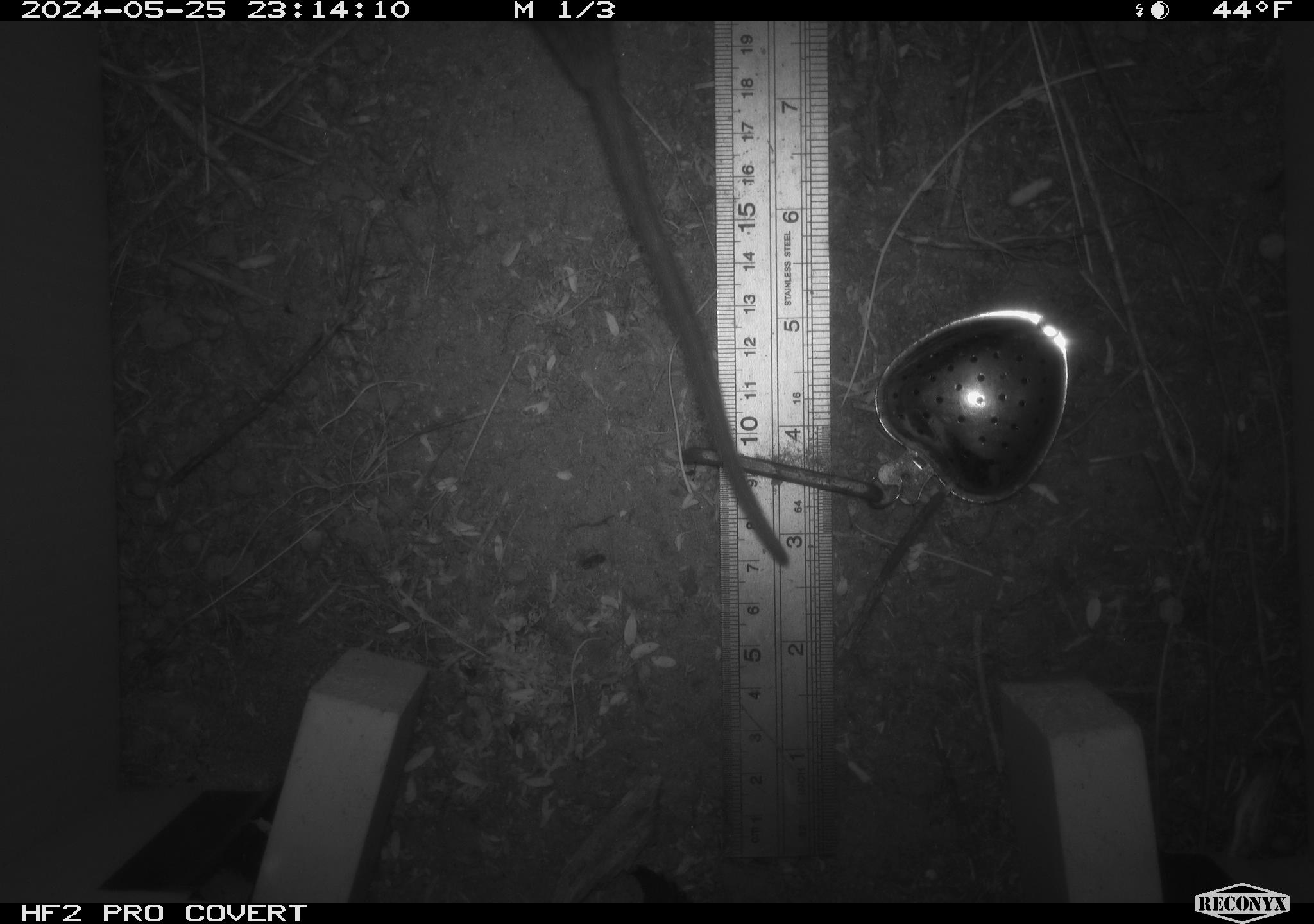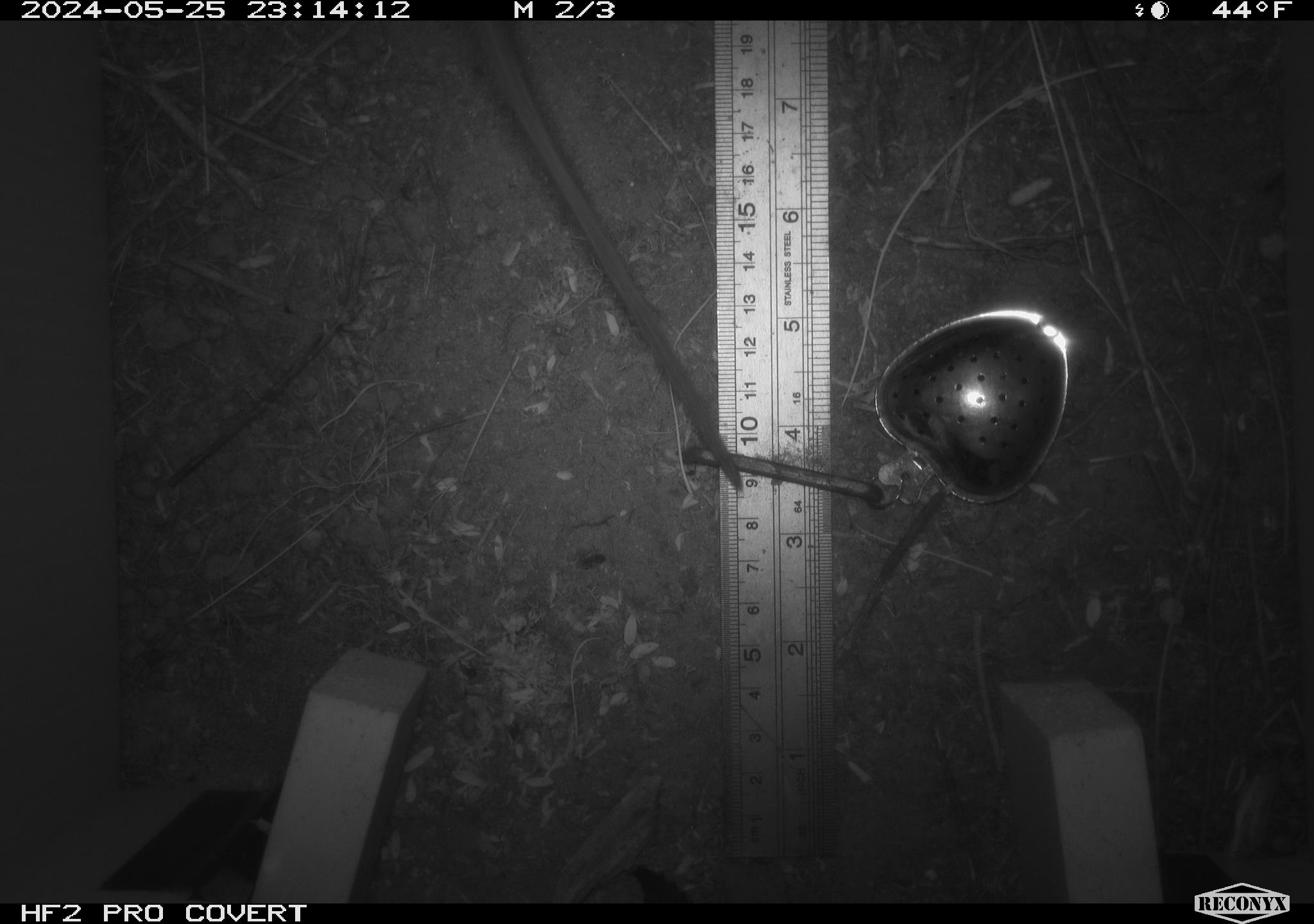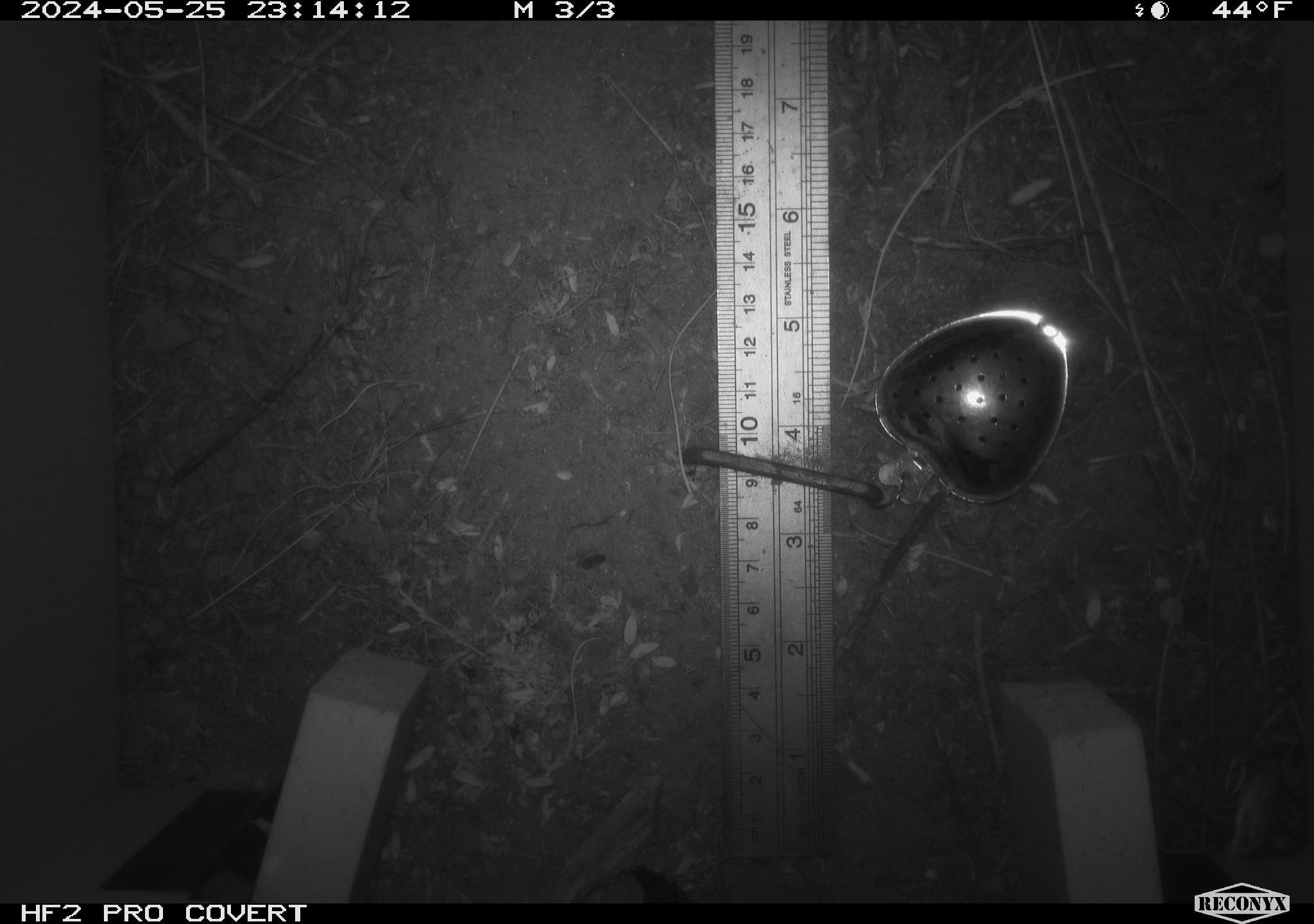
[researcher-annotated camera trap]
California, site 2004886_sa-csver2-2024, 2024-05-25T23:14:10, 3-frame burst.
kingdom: Animalia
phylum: Chordata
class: Mammalia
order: Rodentia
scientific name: Rodentia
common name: rodent